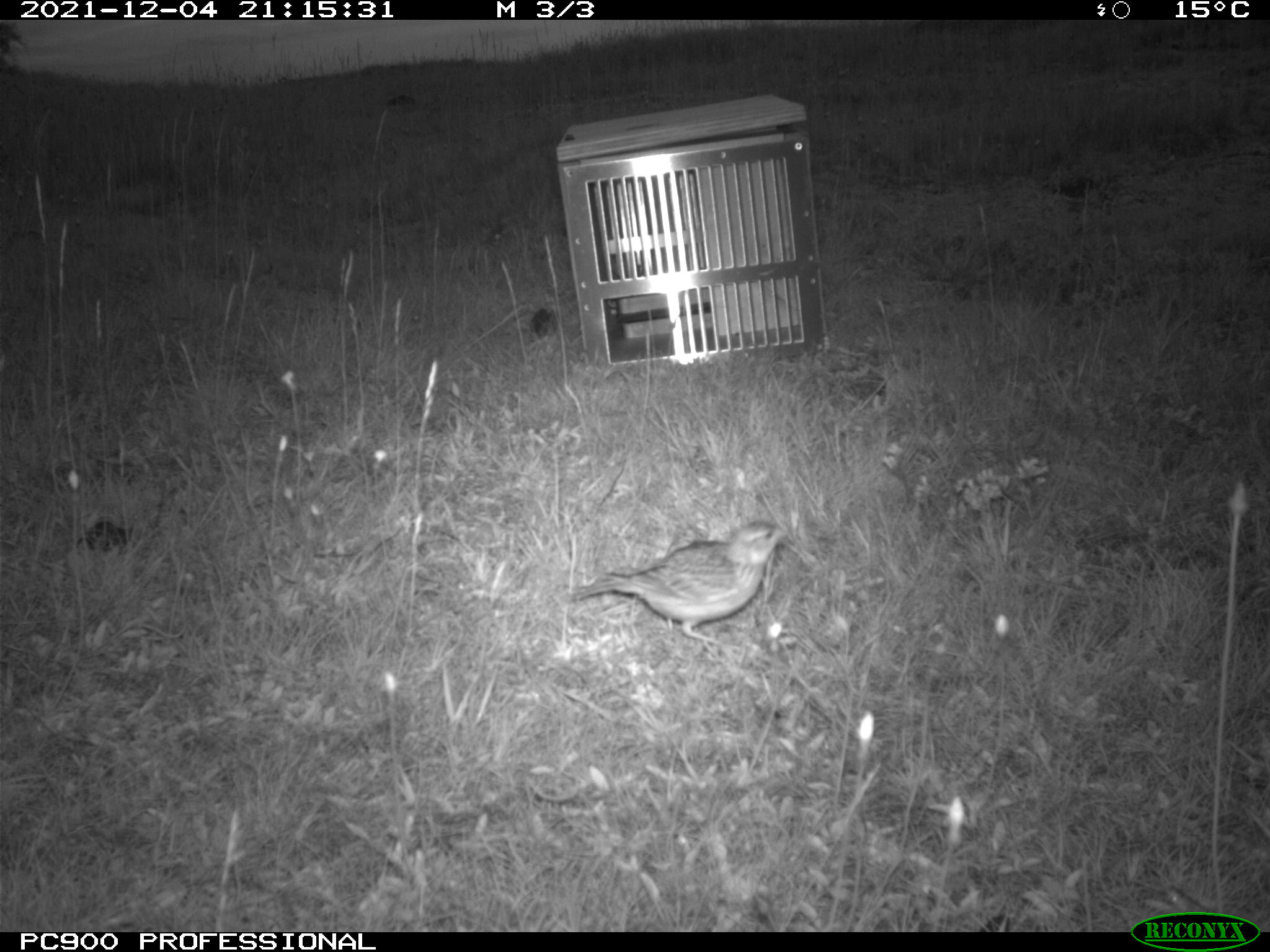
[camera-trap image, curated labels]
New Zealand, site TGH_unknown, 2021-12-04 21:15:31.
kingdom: Animalia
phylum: Chordata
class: Aves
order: Passeriformes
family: Motacillidae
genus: Anthus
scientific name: Anthus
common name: pipit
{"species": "pipit (Anthus)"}